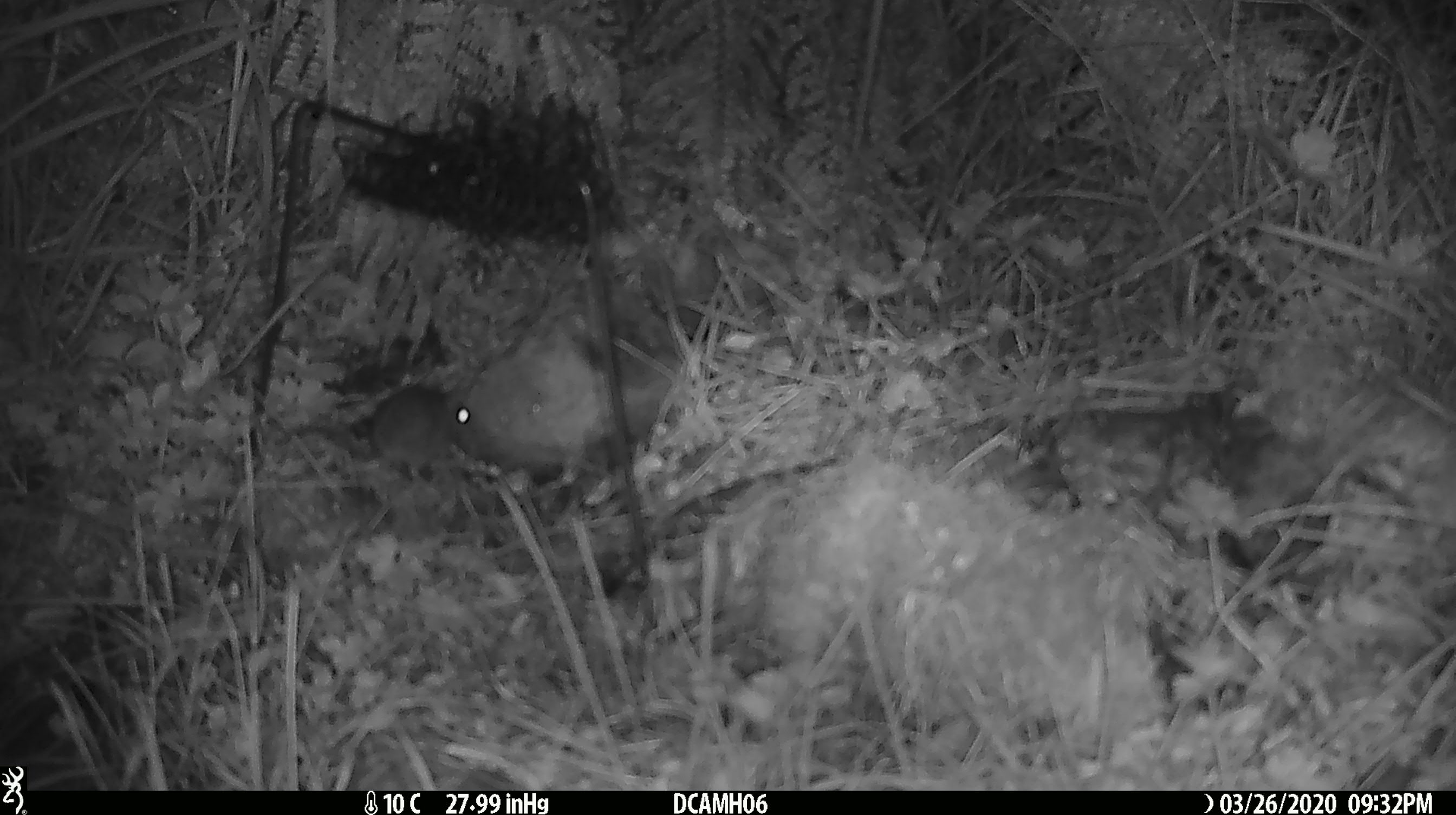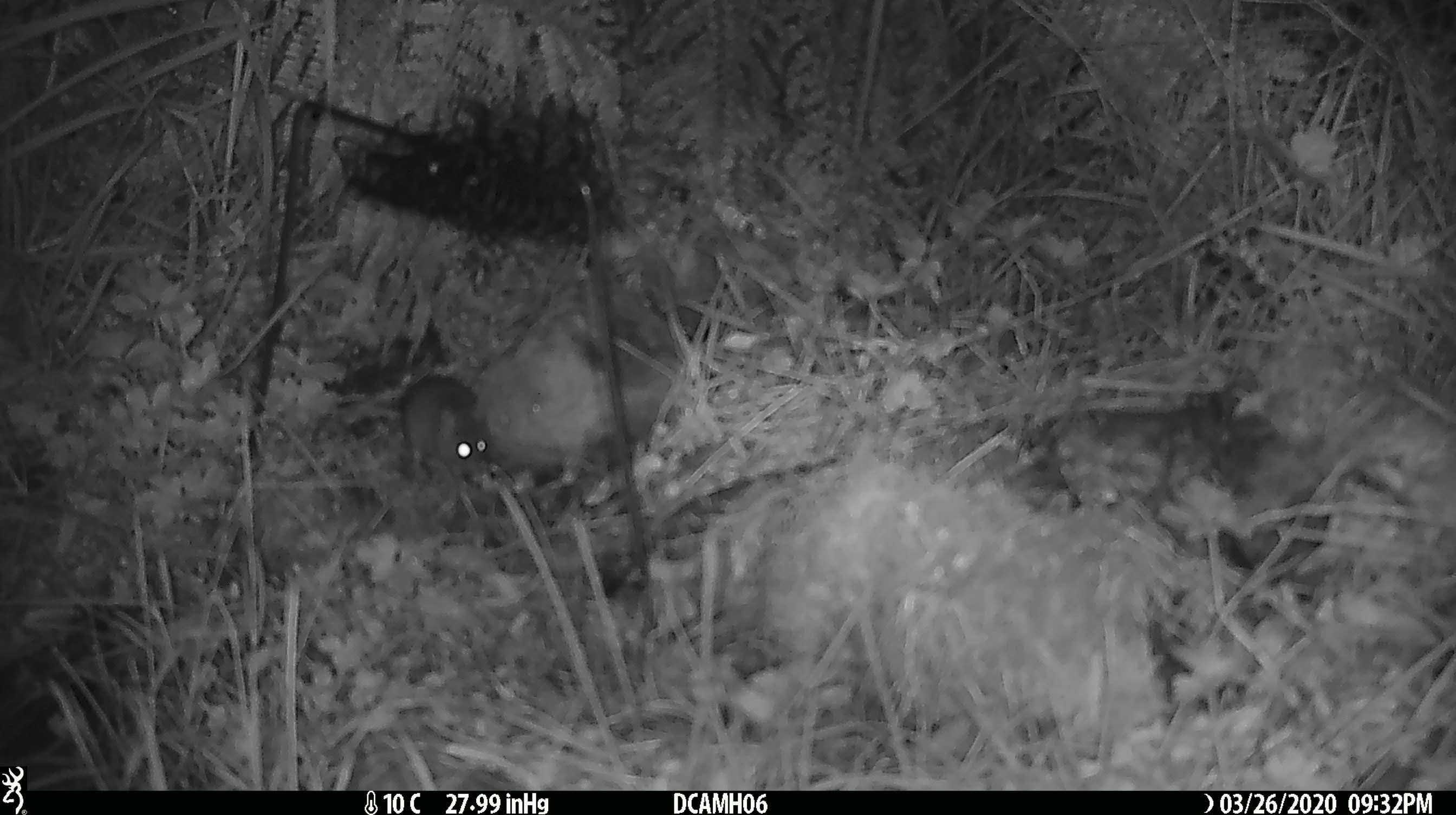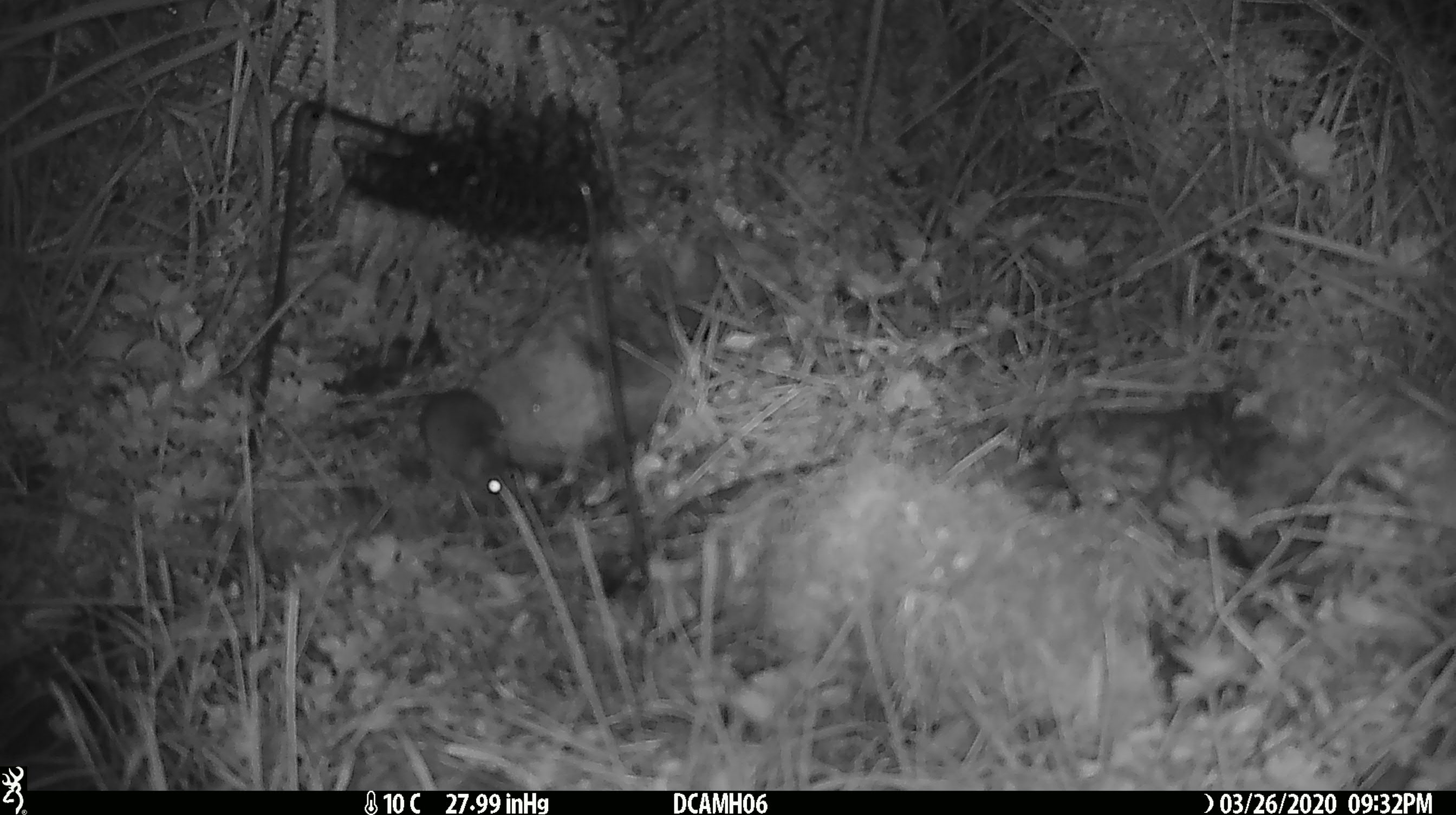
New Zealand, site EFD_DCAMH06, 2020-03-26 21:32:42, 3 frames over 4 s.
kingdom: Animalia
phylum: Chordata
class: Mammalia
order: Rodentia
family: Muridae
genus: Mus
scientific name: Mus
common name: mouse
Mouse (Mus).